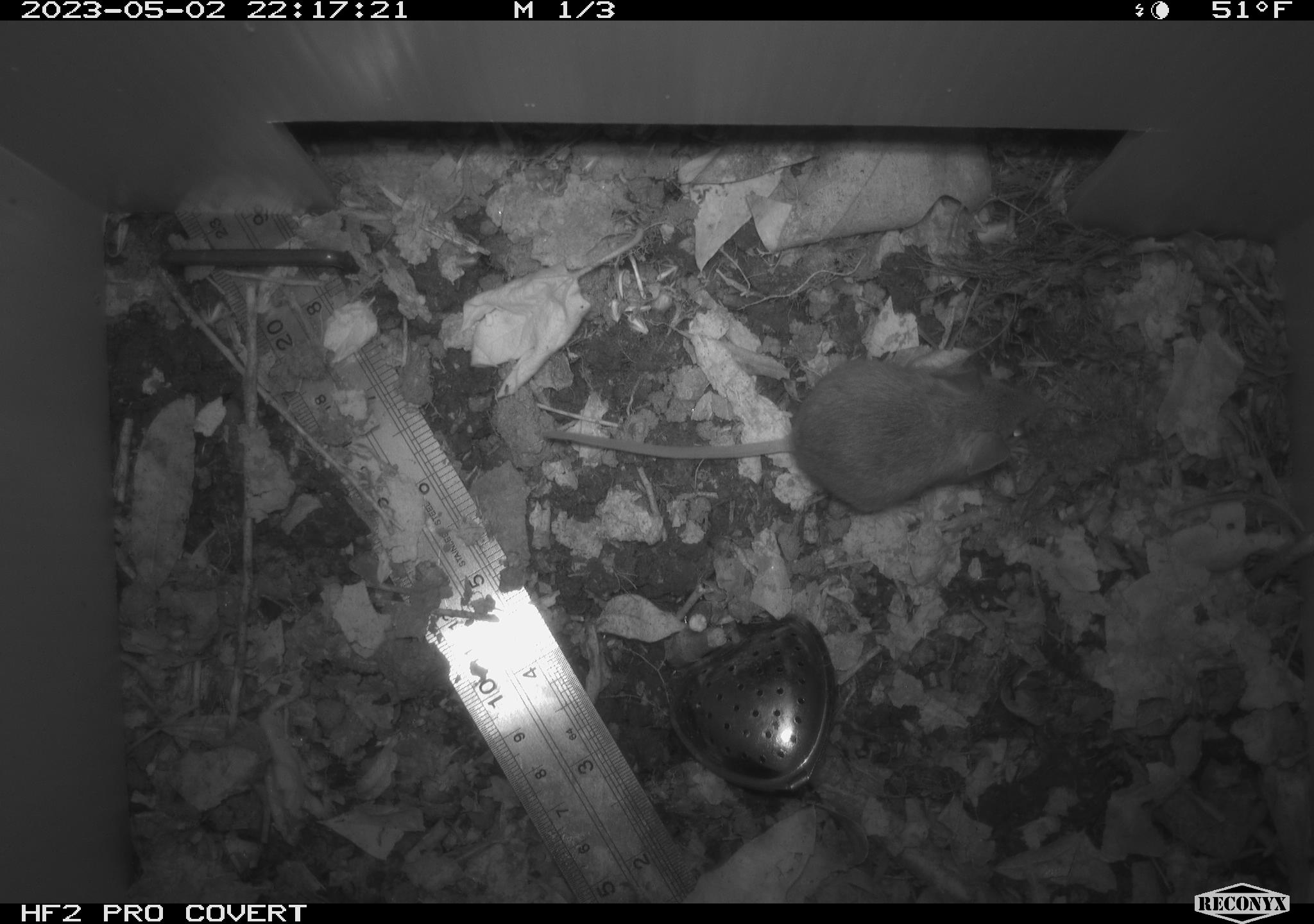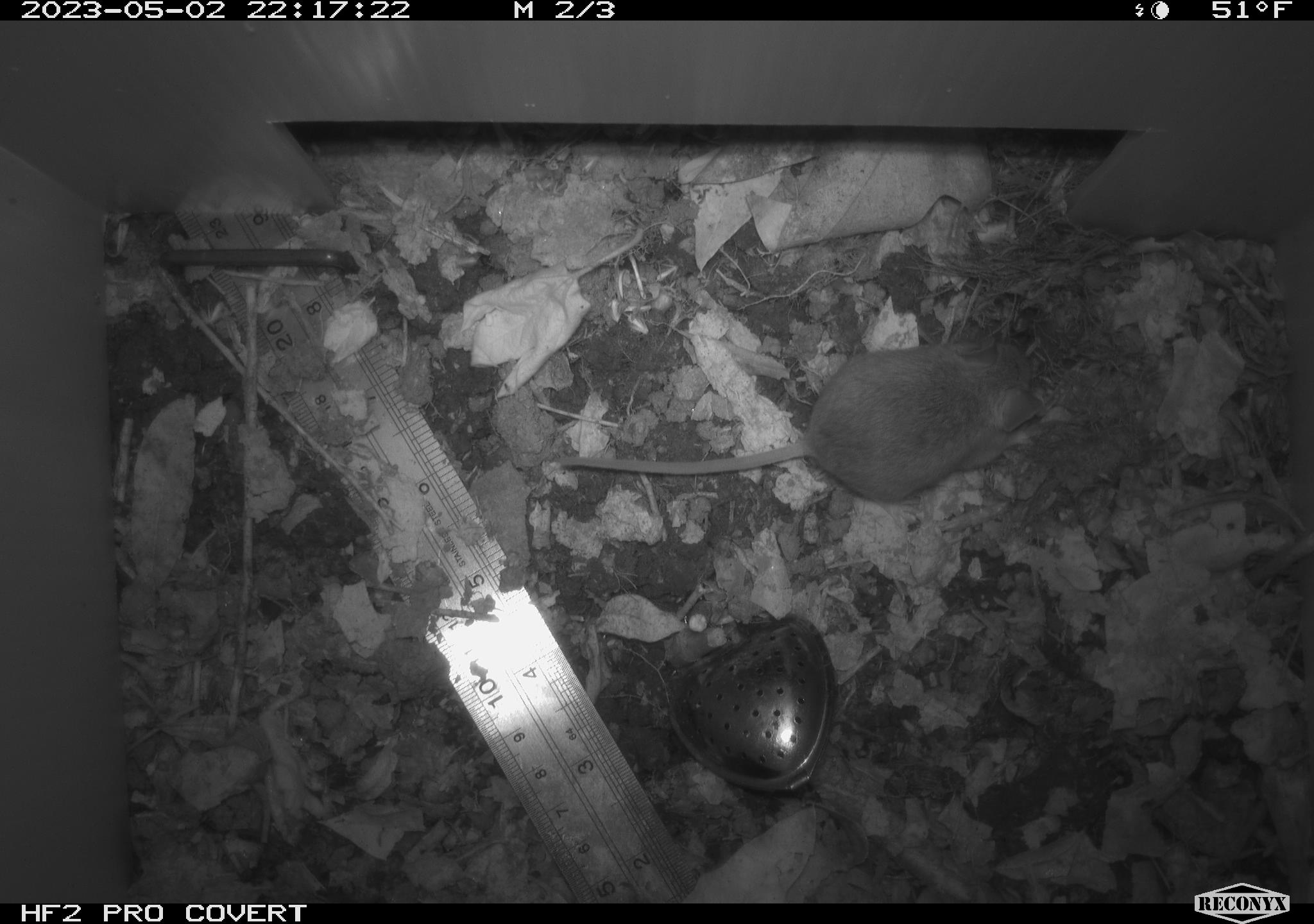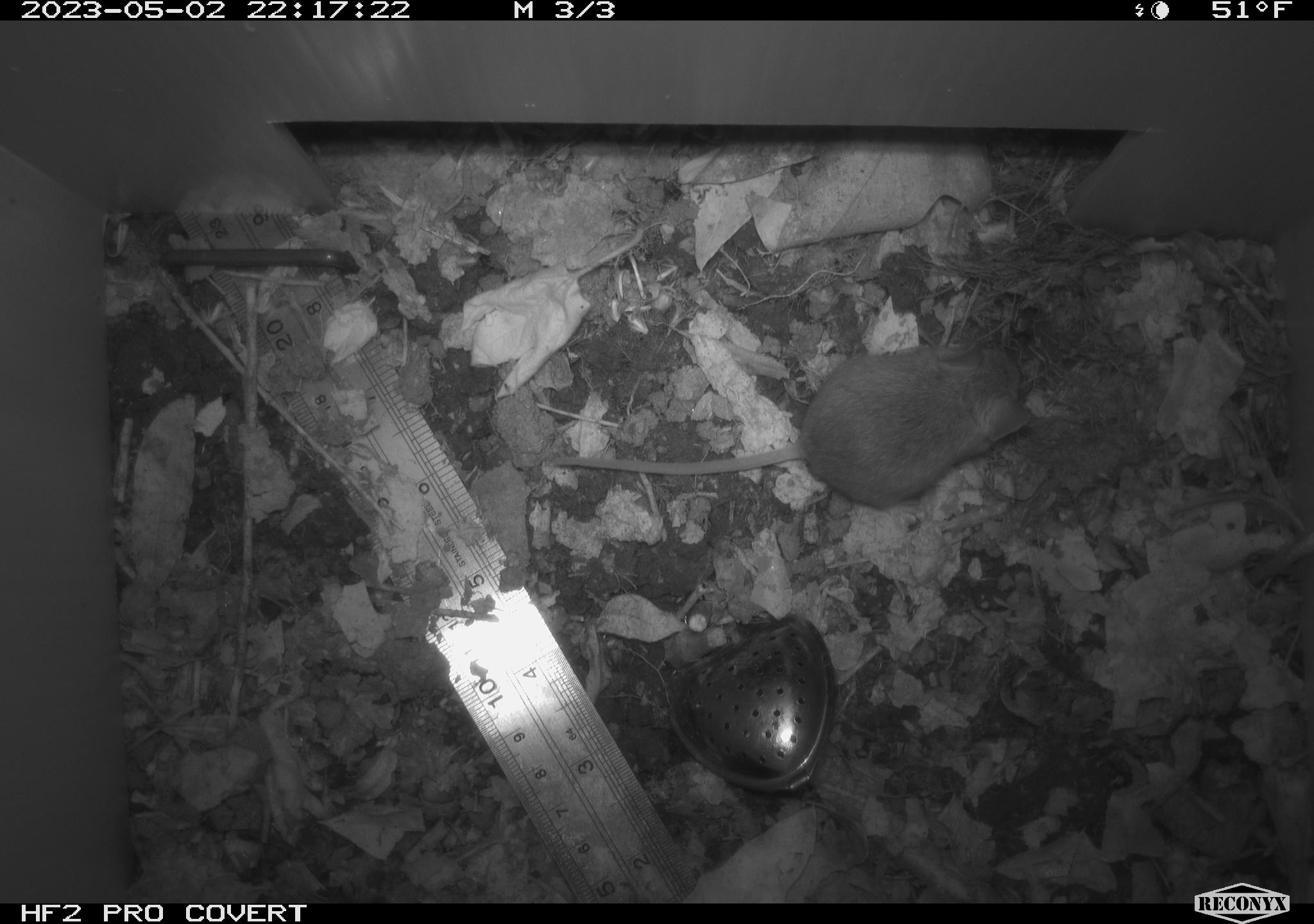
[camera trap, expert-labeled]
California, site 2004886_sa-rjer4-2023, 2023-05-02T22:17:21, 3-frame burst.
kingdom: Animalia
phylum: Chordata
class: Mammalia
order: Rodentia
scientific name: Rodentia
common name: mouse species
Mouse species (Rodentia).